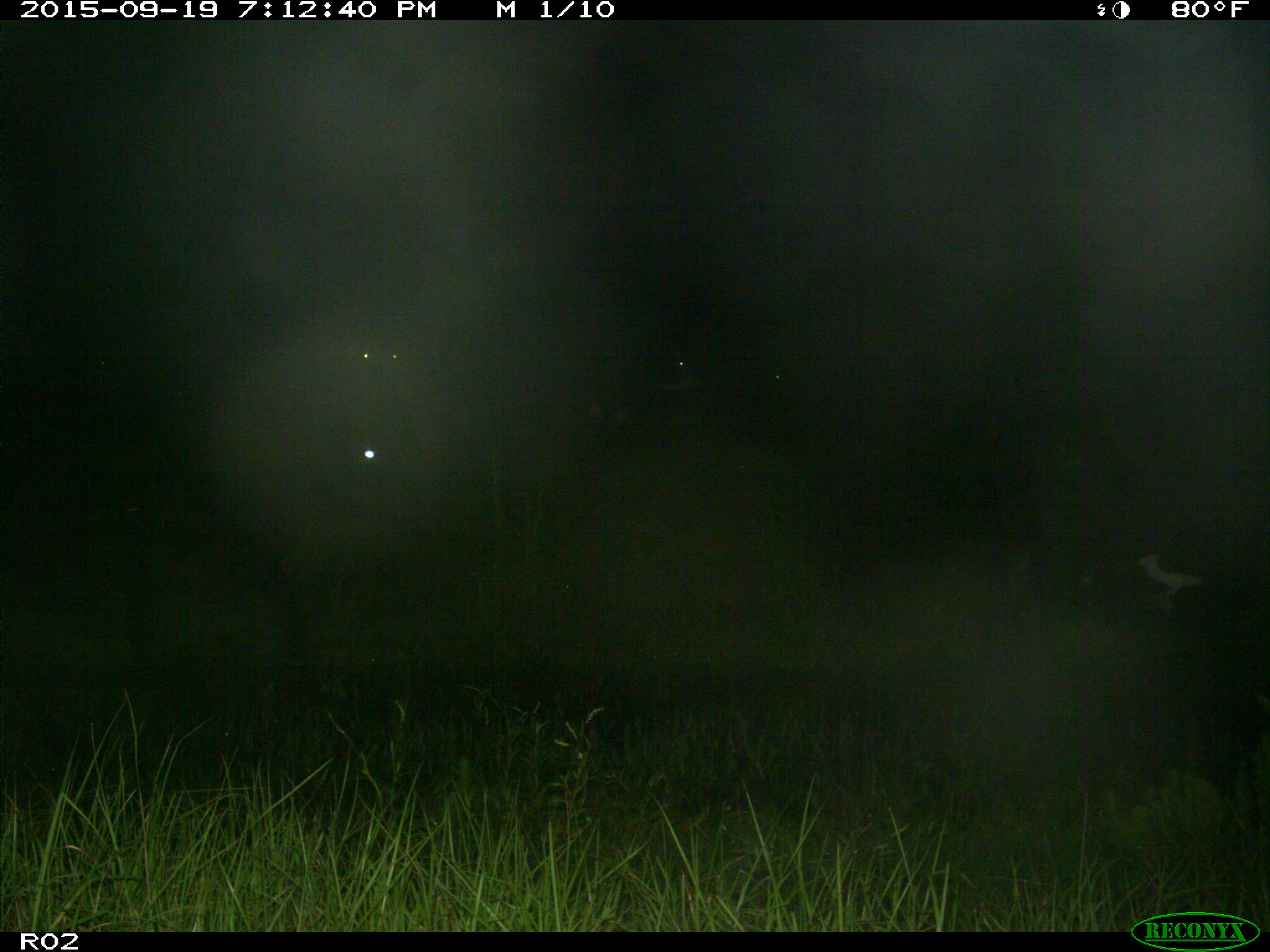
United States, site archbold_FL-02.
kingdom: Animalia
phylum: Chordata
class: Mammalia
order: Artiodactyla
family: Bovidae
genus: Bos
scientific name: Bos taurus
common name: domestic cow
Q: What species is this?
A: Bos taurus (domestic cow).